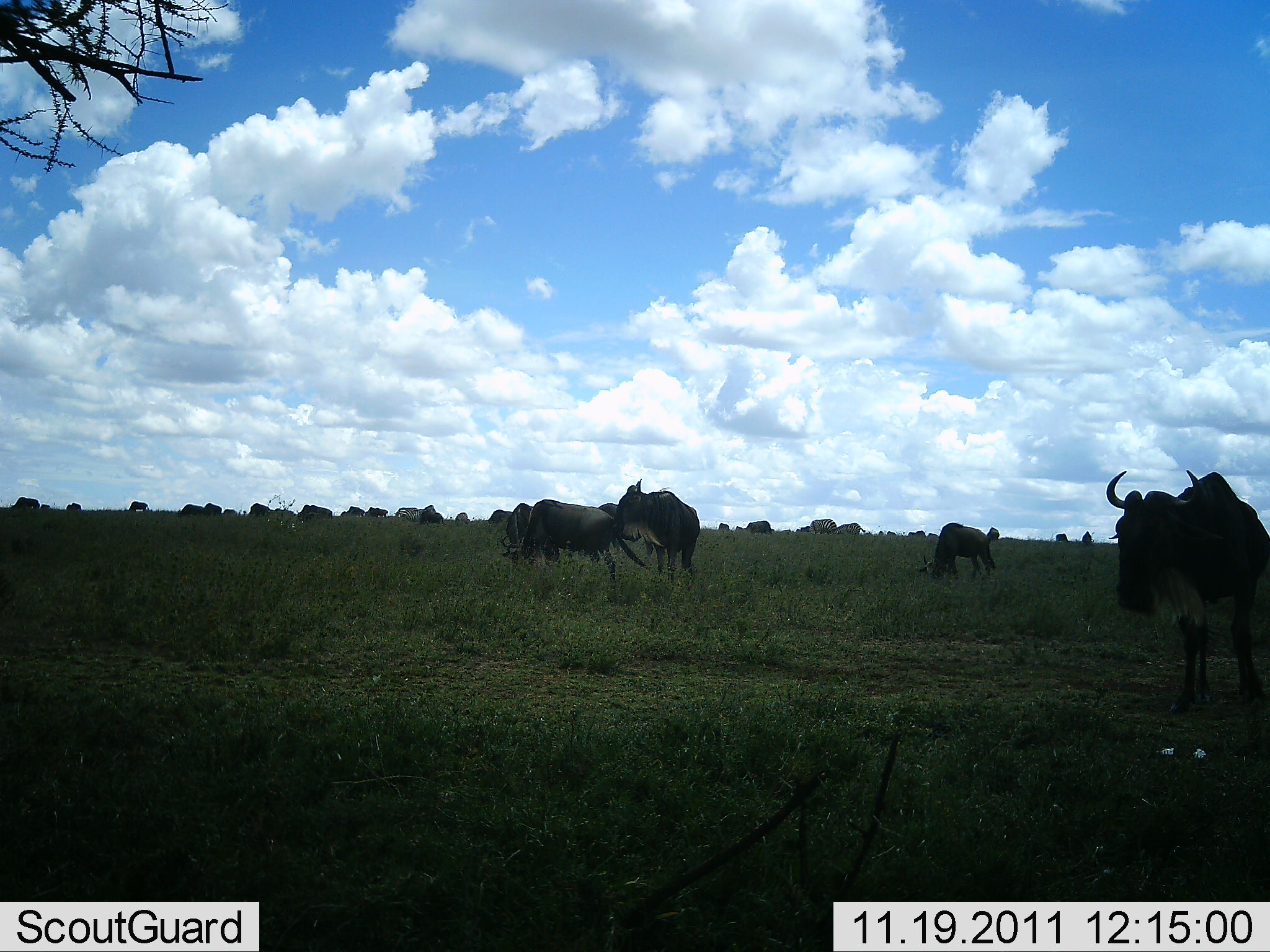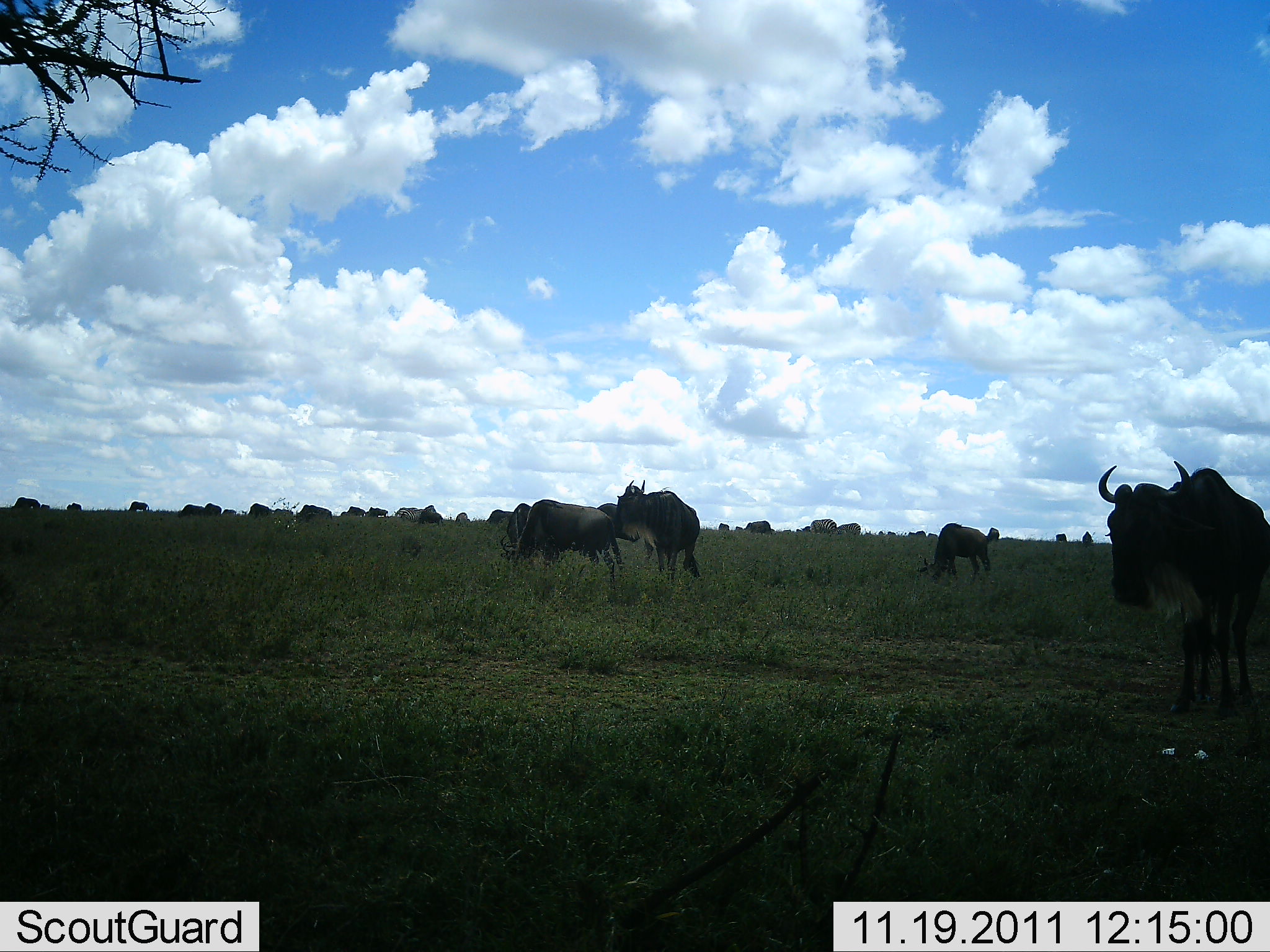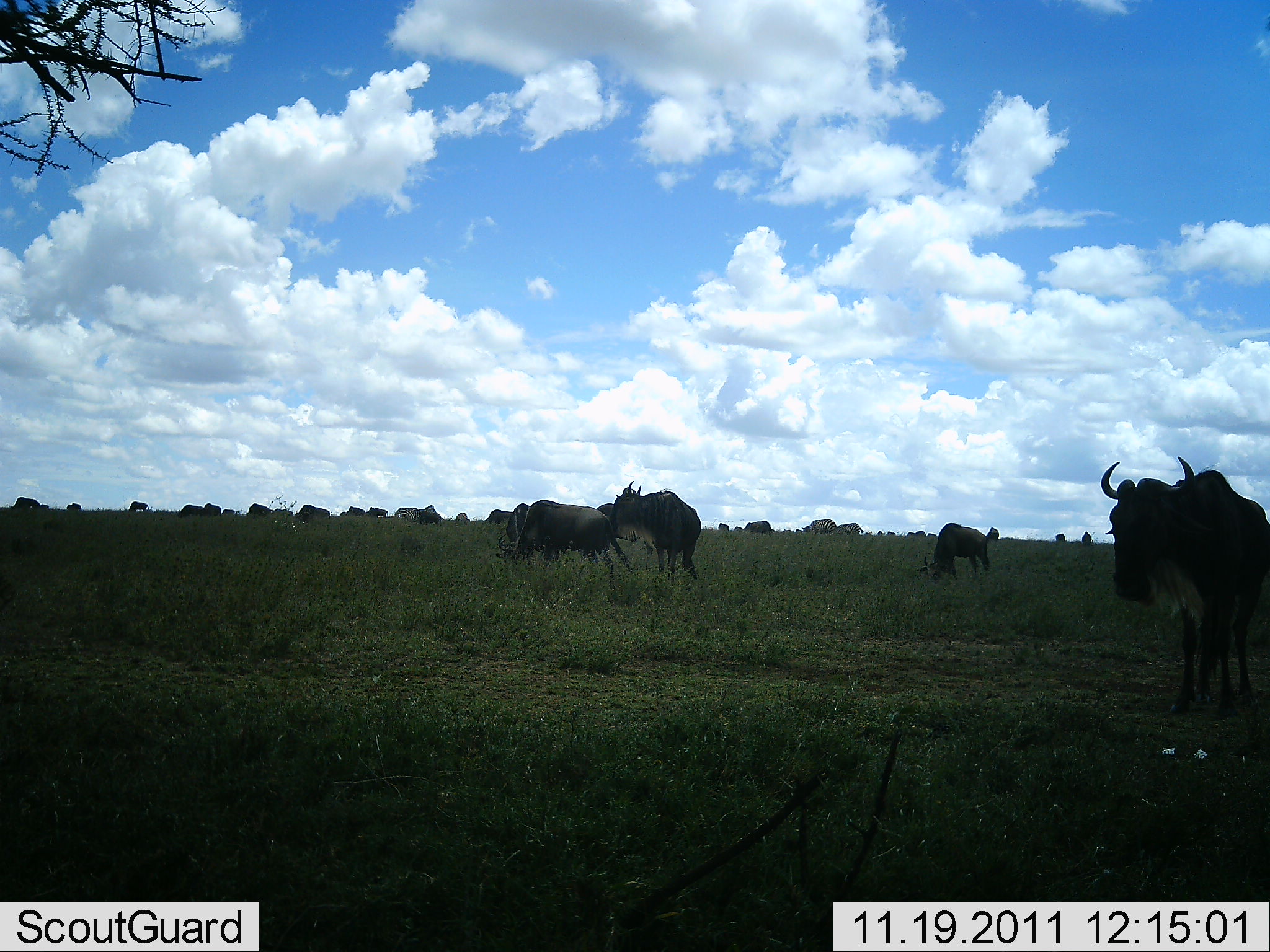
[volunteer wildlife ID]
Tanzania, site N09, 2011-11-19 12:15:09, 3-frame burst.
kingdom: Animalia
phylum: Chordata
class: Mammalia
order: Artiodactyla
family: Bovidae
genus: Connochaetes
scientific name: Connochaetes taurinus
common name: blue wildebeest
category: wildebeest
Wildebeest (blue wildebeest) (Connochaetes taurinus), count 11-50. Behavior (volunteer vote fractions): standing 69%, resting 0%, moving 23%, interacting 0%. Young present (vote fraction): 0%. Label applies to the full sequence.